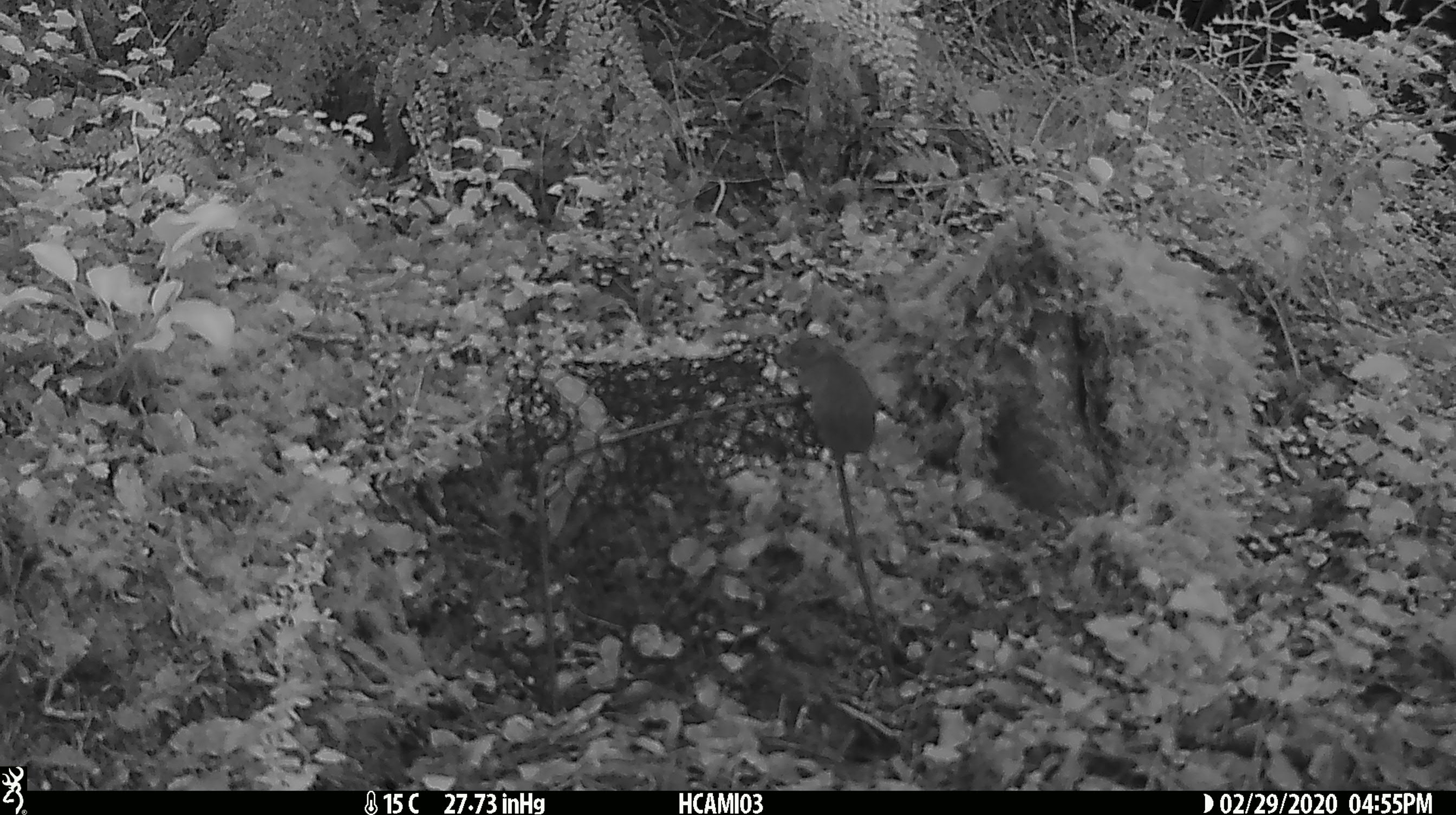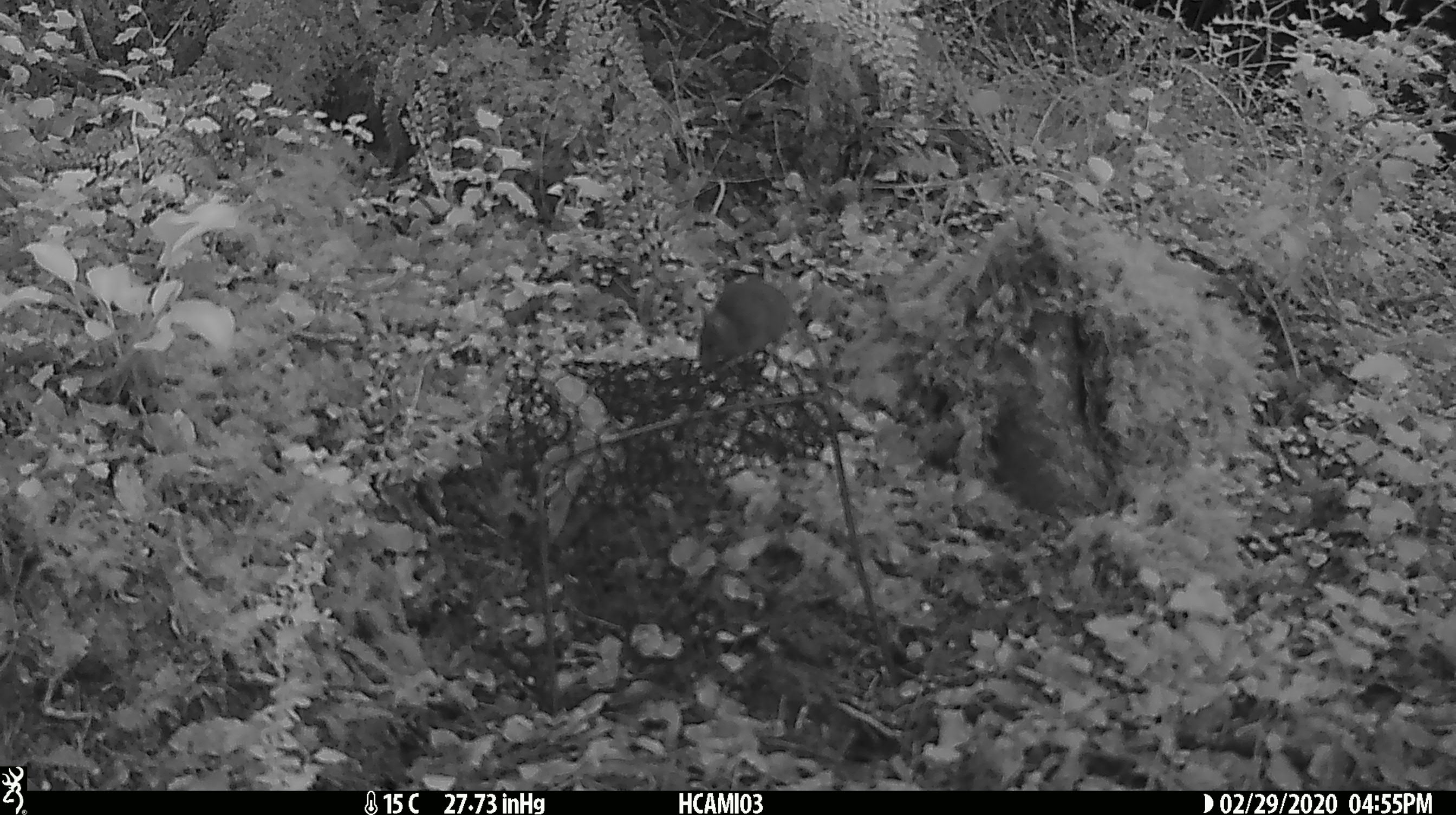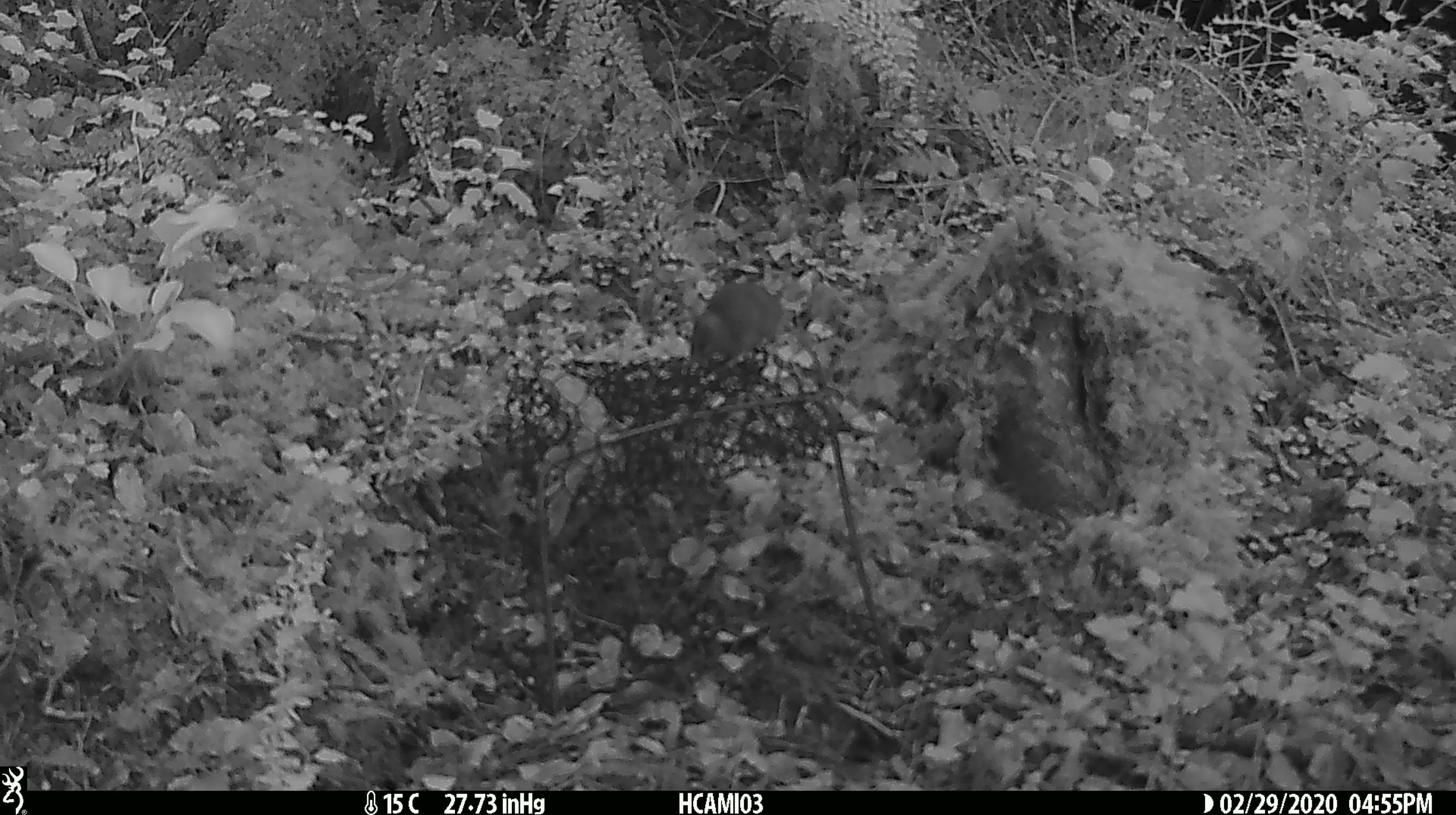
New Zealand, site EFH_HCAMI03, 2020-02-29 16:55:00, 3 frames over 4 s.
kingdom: Animalia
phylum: Chordata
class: Mammalia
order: Rodentia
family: Muridae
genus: Mus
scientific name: Mus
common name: mouse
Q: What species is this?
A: Mouse (Mus).